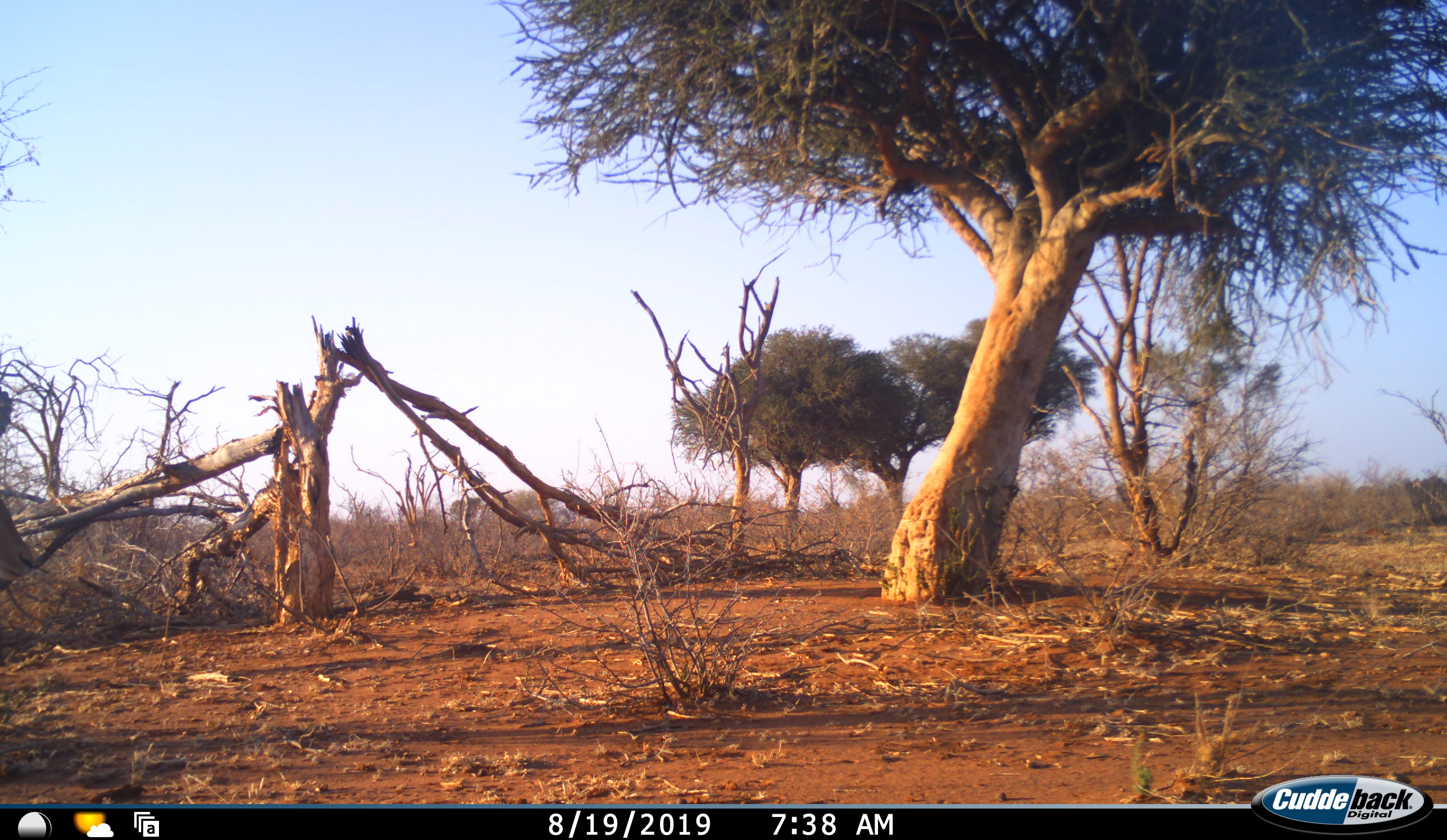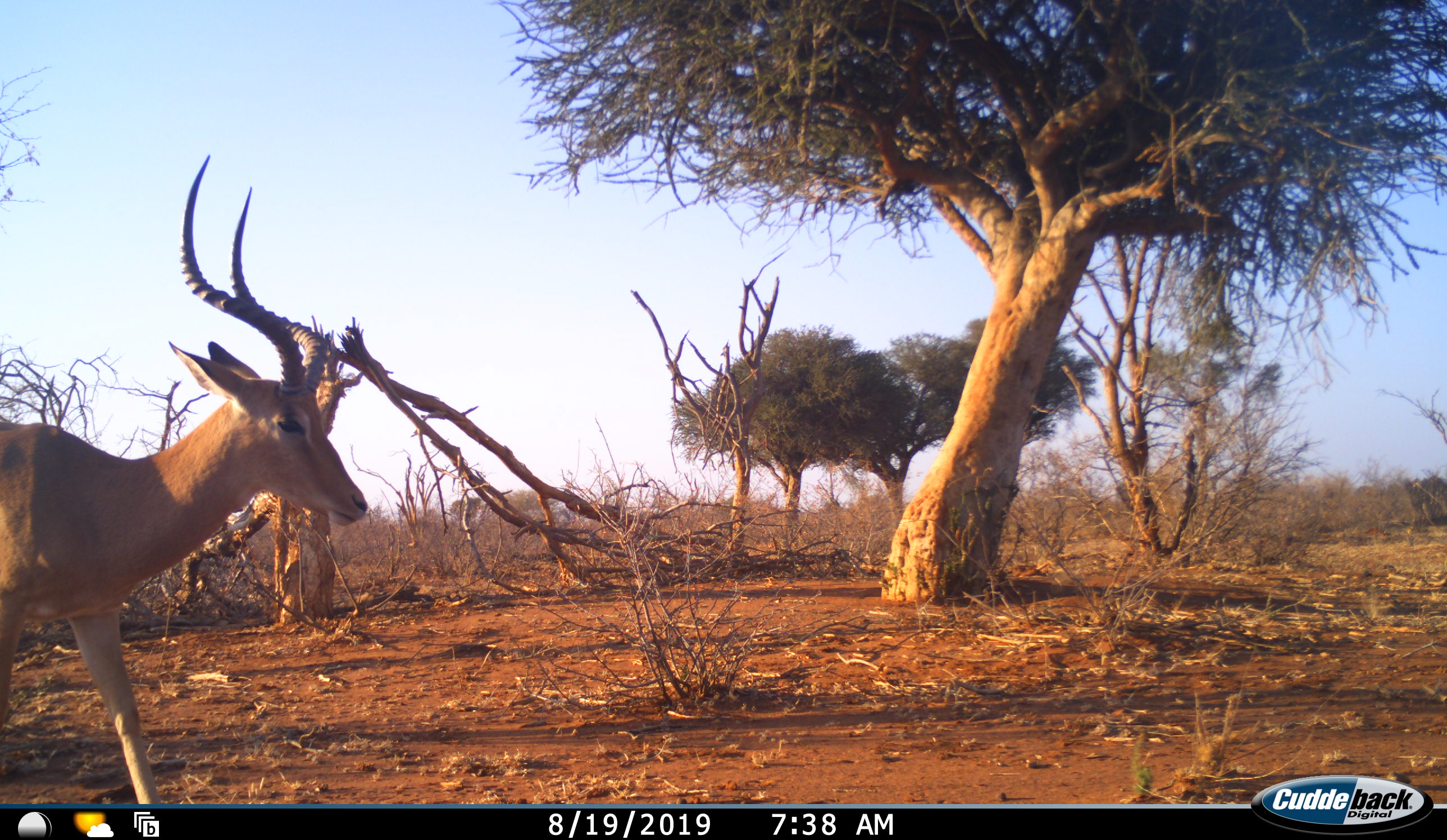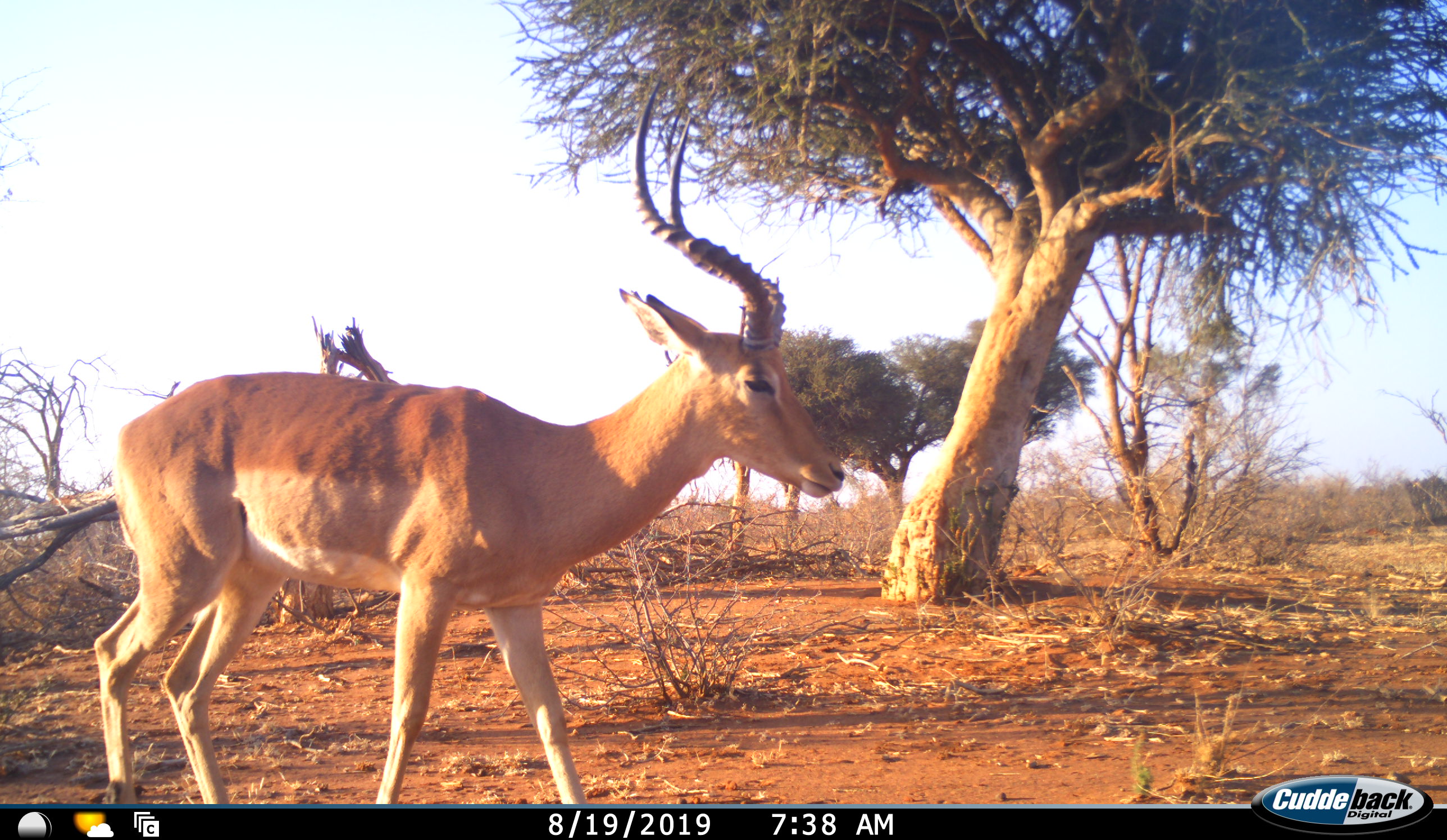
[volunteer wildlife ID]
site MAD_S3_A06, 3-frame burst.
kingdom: Animalia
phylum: Chordata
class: Mammalia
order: Artiodactyla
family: Bovidae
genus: Aepyceros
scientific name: Aepyceros melampus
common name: impala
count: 1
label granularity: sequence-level